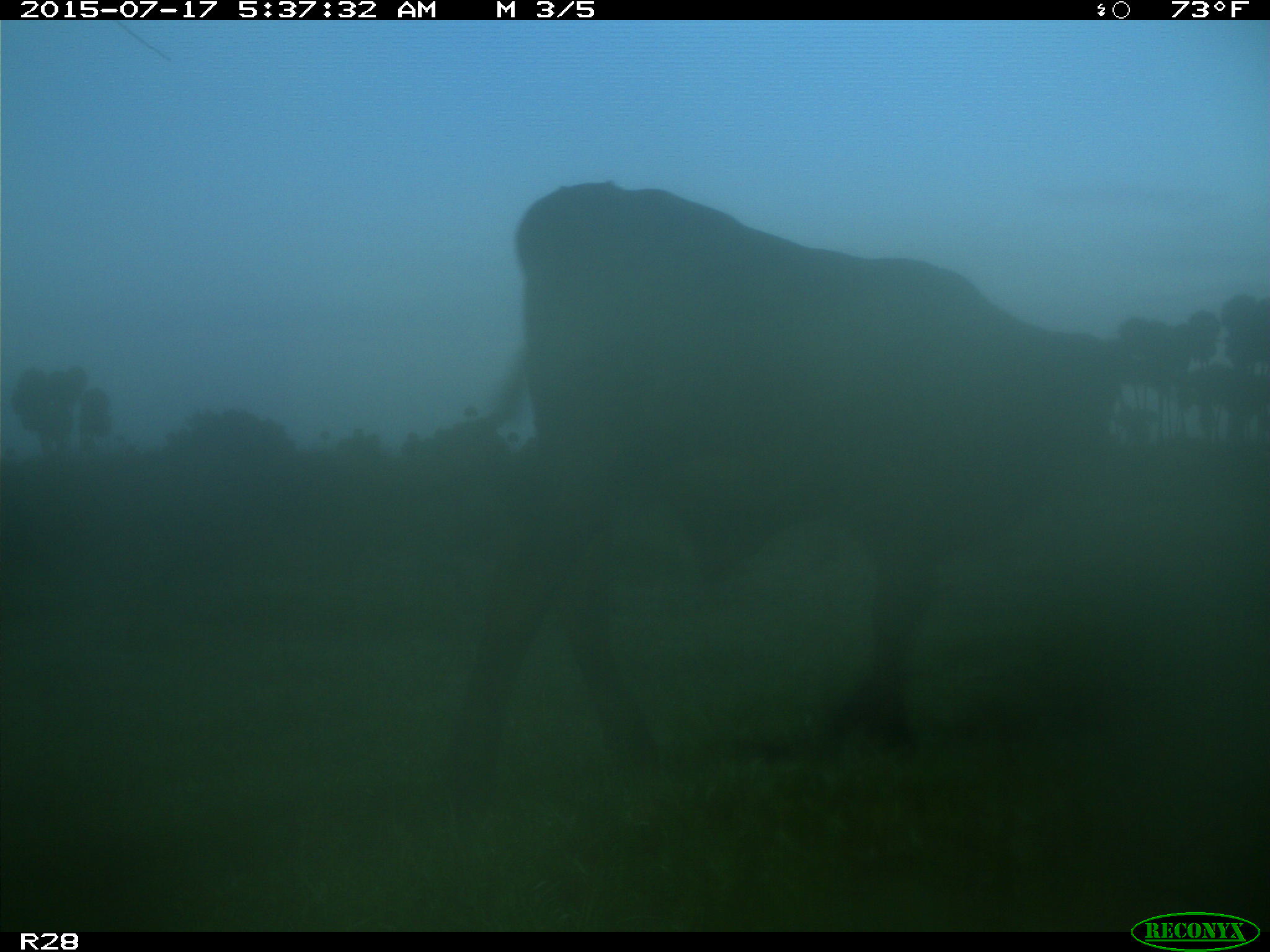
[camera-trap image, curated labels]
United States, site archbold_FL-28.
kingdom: Animalia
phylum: Chordata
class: Mammalia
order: Artiodactyla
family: Bovidae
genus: Bos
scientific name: Bos taurus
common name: domestic cow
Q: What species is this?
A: Bos taurus (domestic cow).